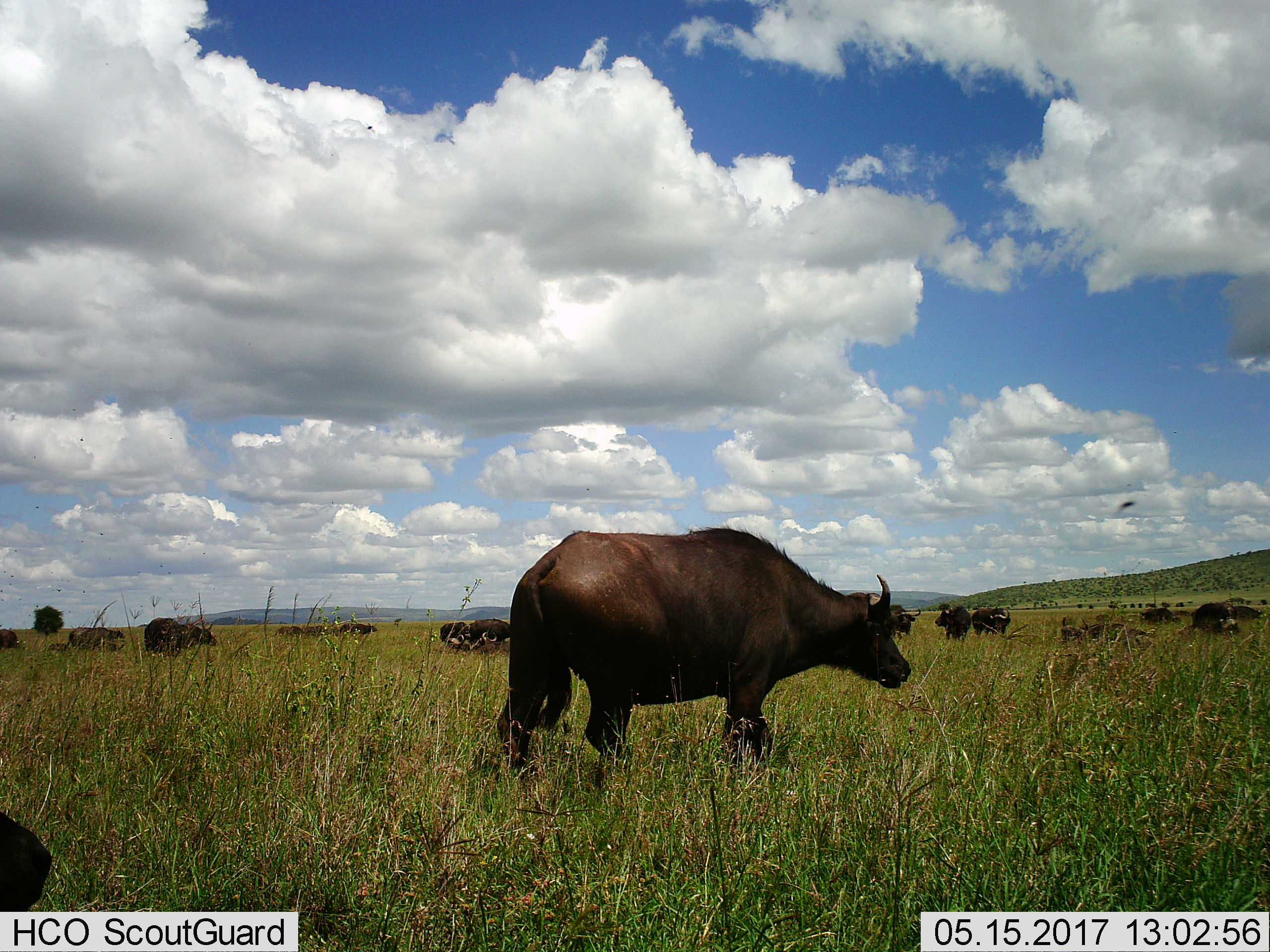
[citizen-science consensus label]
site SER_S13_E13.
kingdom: Animalia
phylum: Chordata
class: Mammalia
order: Artiodactyla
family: Bovidae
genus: Syncerus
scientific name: Syncerus caffer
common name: african buffalo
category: buffalo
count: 11-50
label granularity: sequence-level